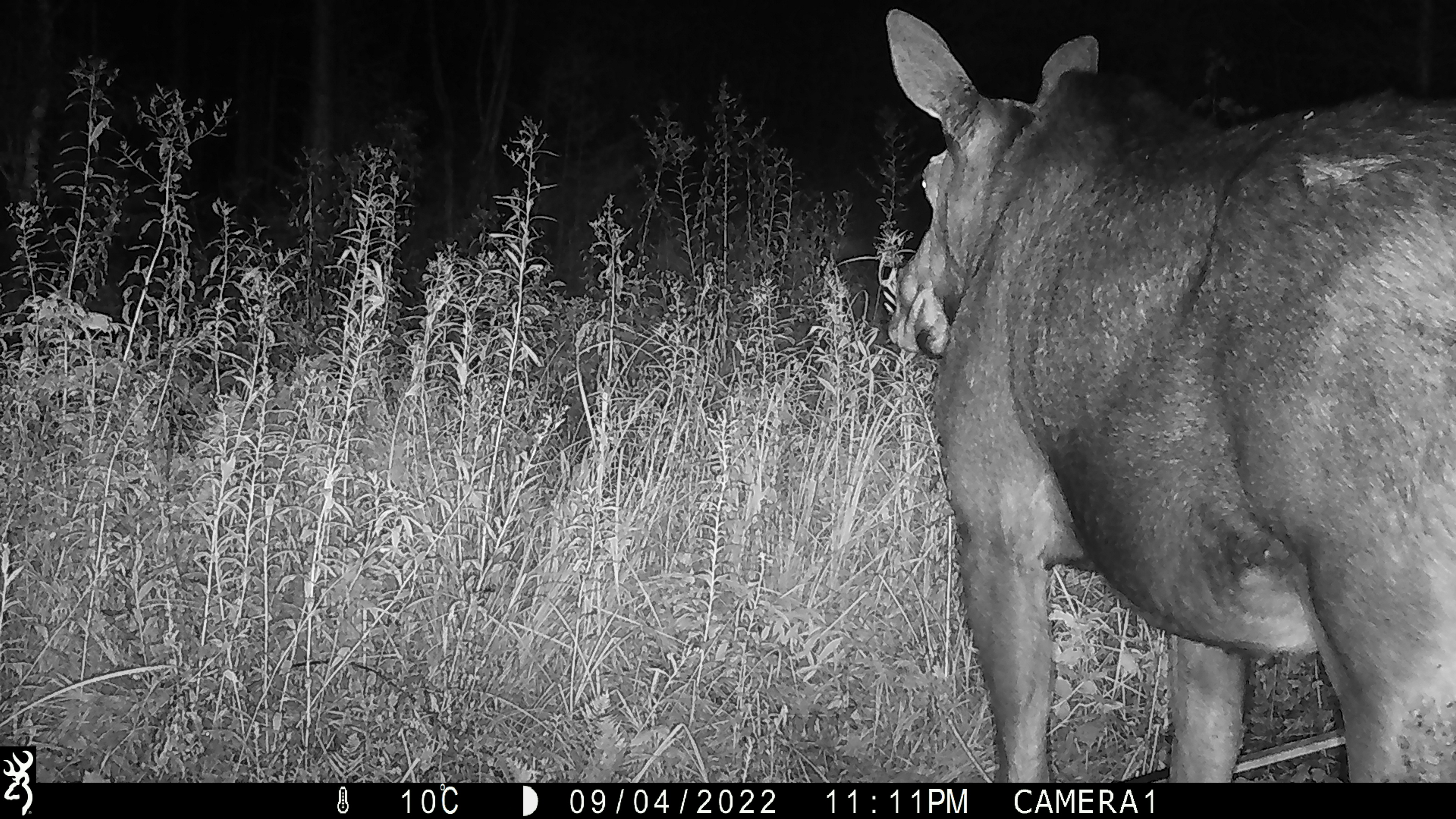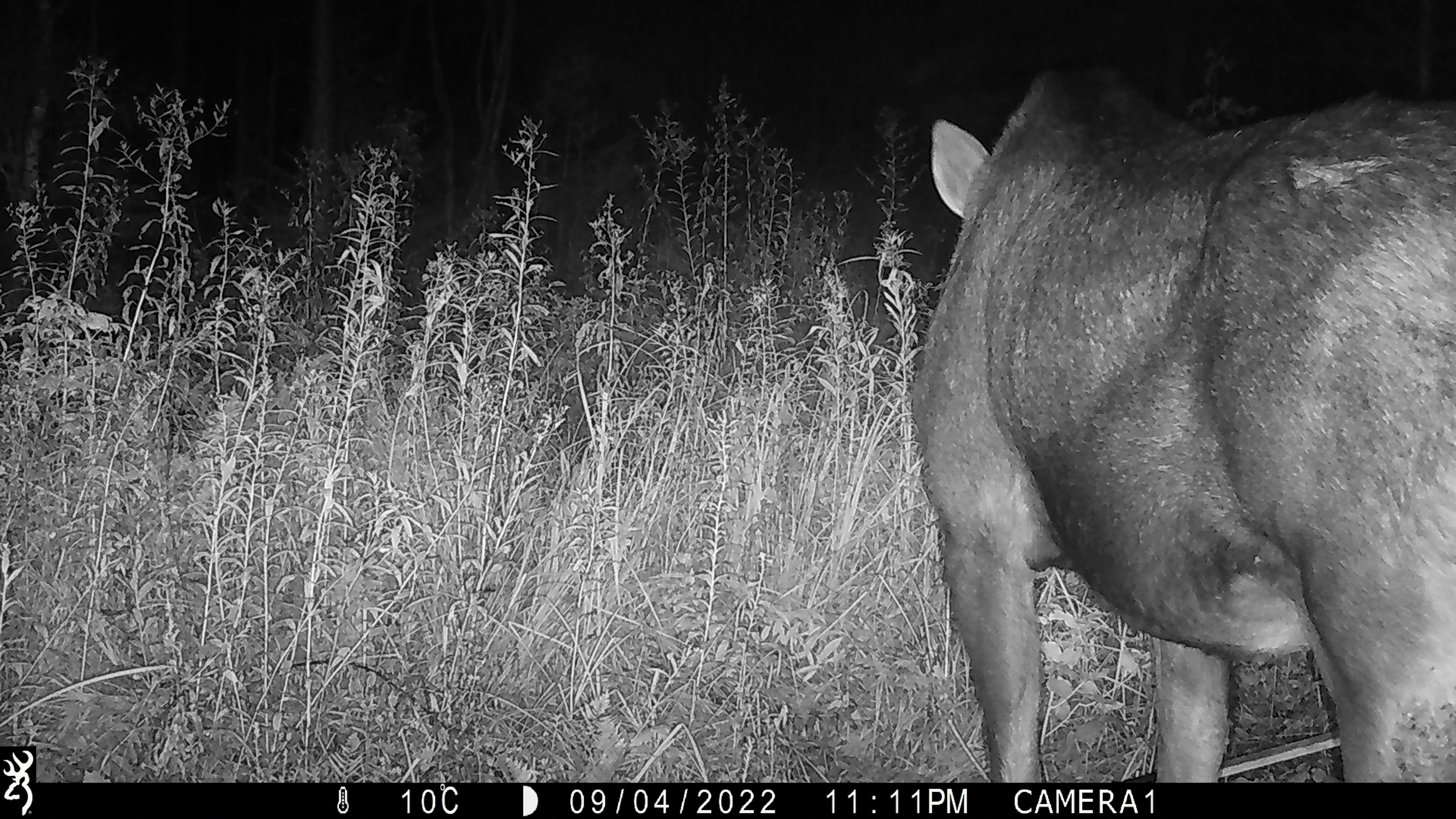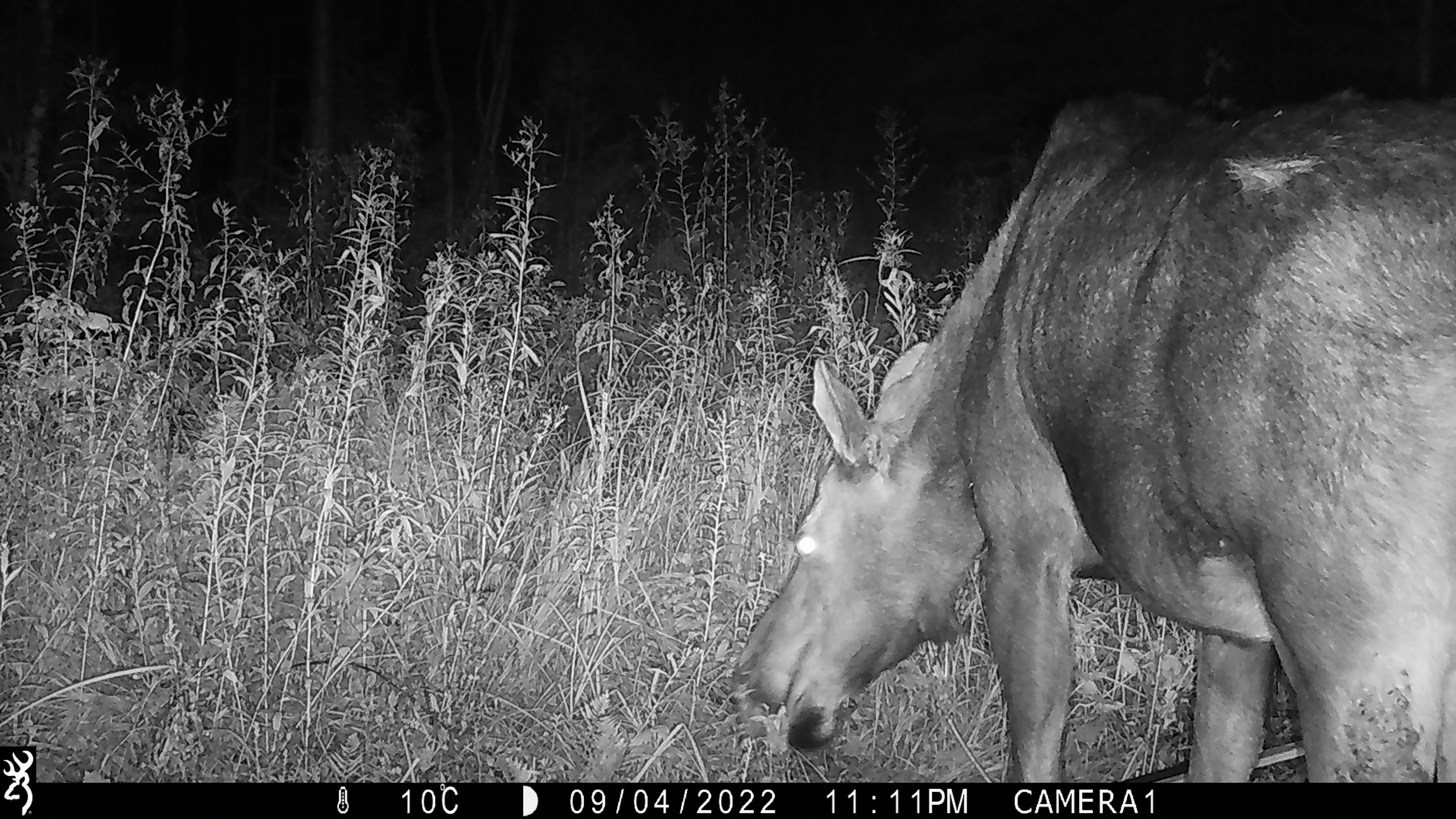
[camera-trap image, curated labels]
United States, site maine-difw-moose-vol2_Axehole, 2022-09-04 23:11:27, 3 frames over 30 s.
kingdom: Animalia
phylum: Chordata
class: Mammalia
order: Artiodactyla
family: Cervidae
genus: Alces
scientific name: Alces alces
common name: moose